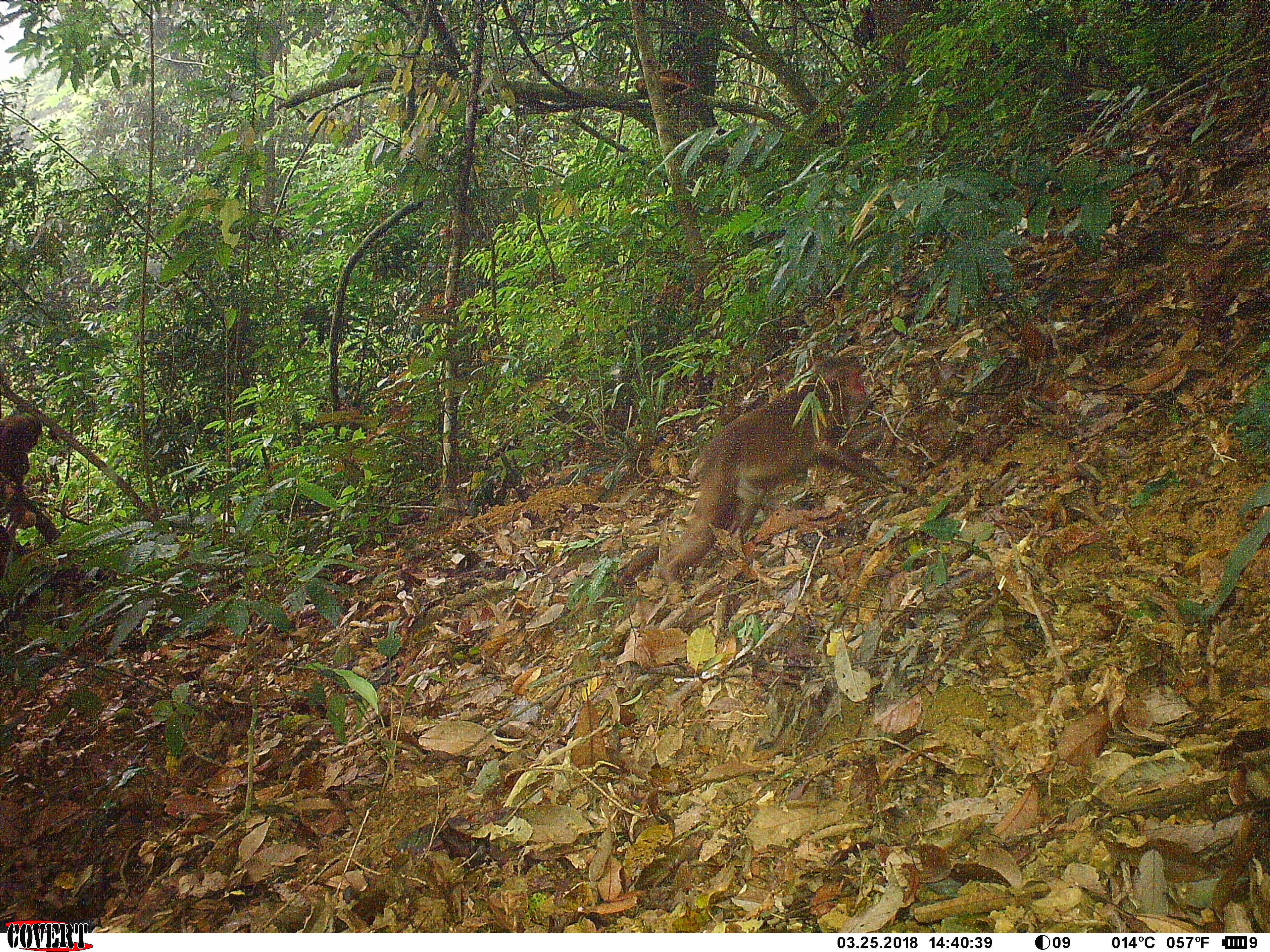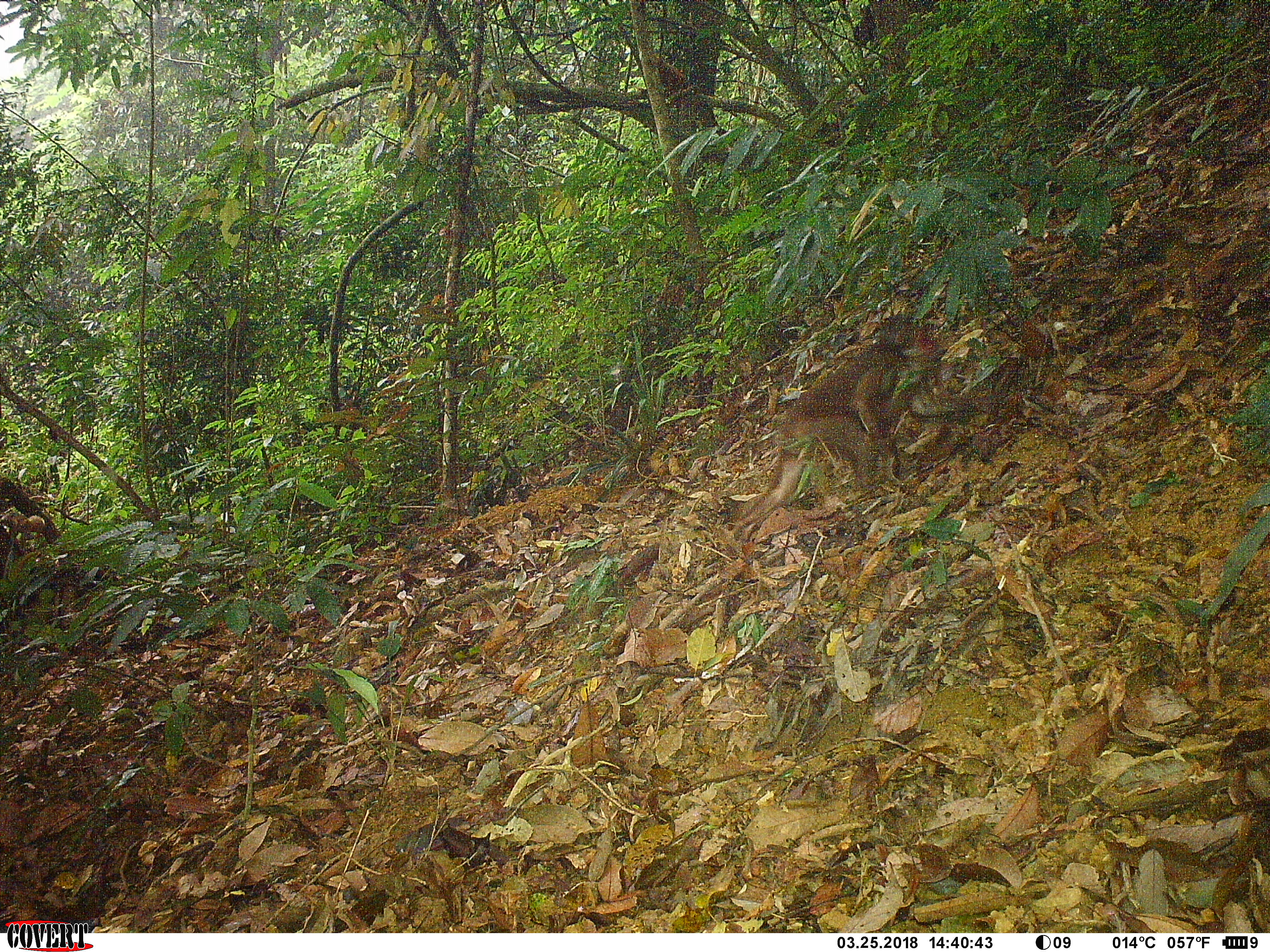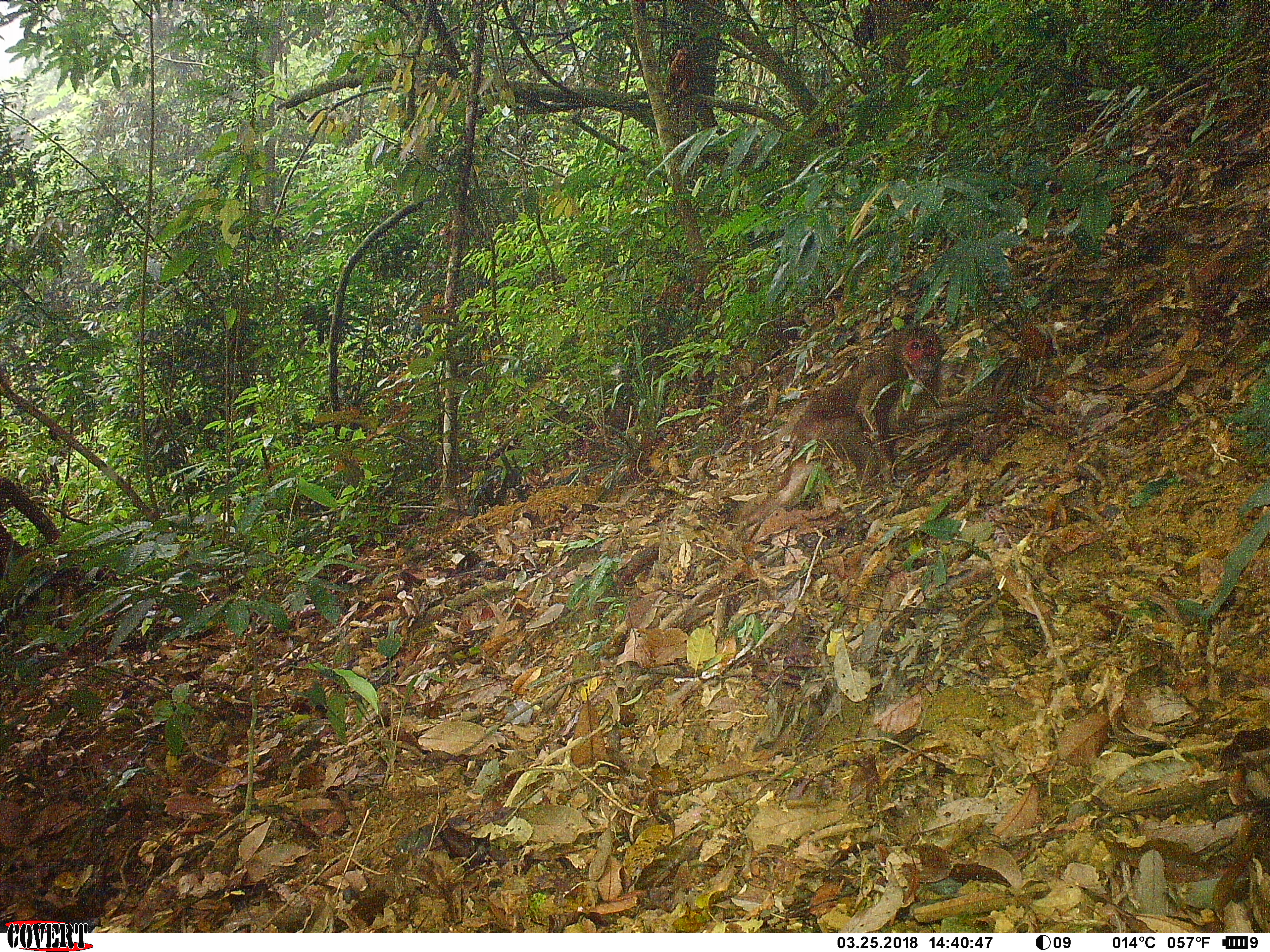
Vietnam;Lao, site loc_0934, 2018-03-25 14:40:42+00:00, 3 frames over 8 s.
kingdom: Animalia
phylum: Chordata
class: Mammalia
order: Primates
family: Cercopithecidae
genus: Macaca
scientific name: Macaca arctoides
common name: stump-tailed macaque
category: stump tailed macaque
Stump tailed macaque (stump-tailed macaque) (Macaca arctoides). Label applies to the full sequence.